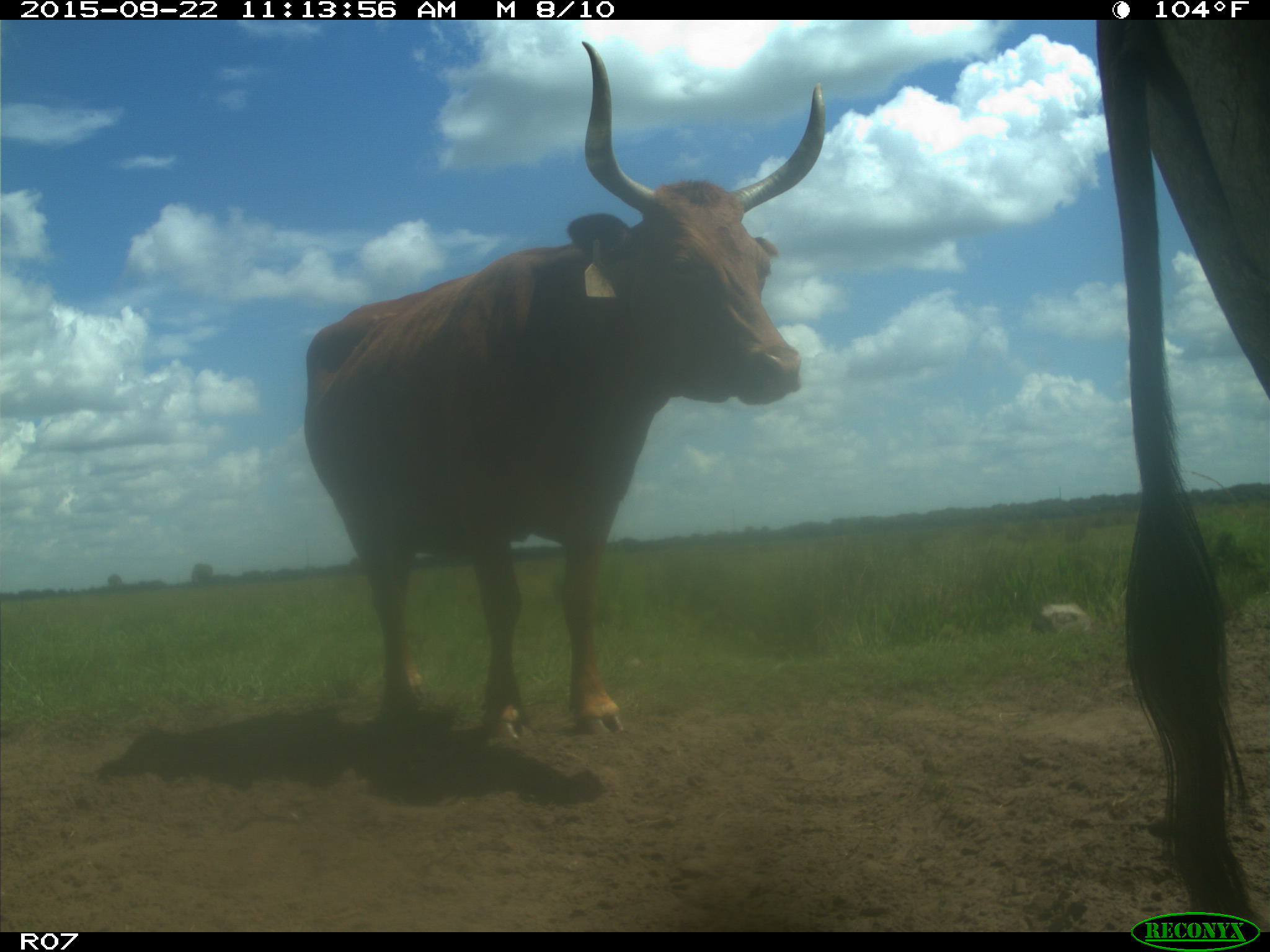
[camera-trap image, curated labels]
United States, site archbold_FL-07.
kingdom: Animalia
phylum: Chordata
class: Mammalia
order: Artiodactyla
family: Bovidae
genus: Bos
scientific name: Bos taurus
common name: domestic cow